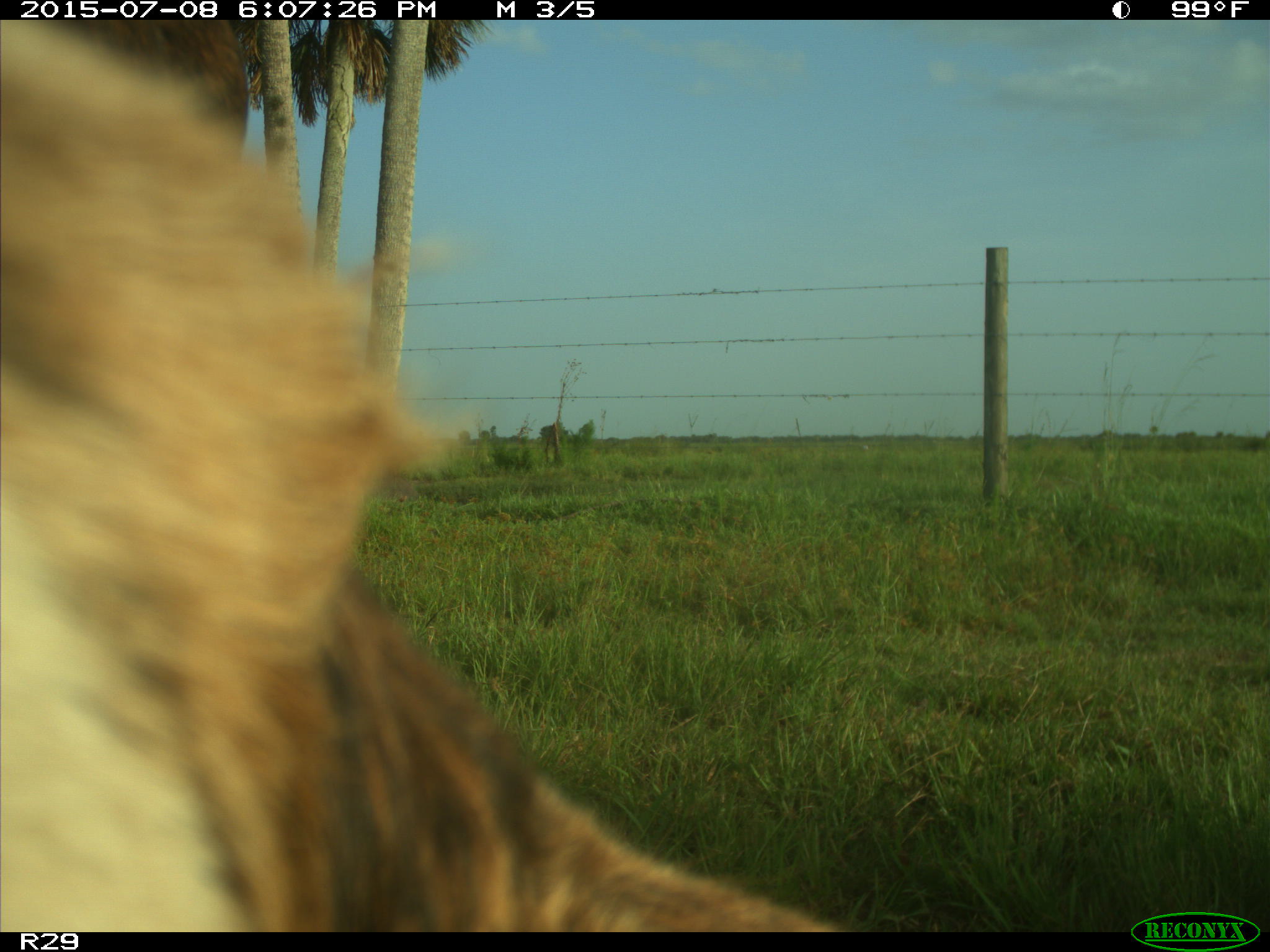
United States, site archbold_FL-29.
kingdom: Animalia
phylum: Chordata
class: Mammalia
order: Artiodactyla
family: Bovidae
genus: Bos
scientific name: Bos taurus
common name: domestic cow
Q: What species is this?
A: Bos taurus (domestic cow).